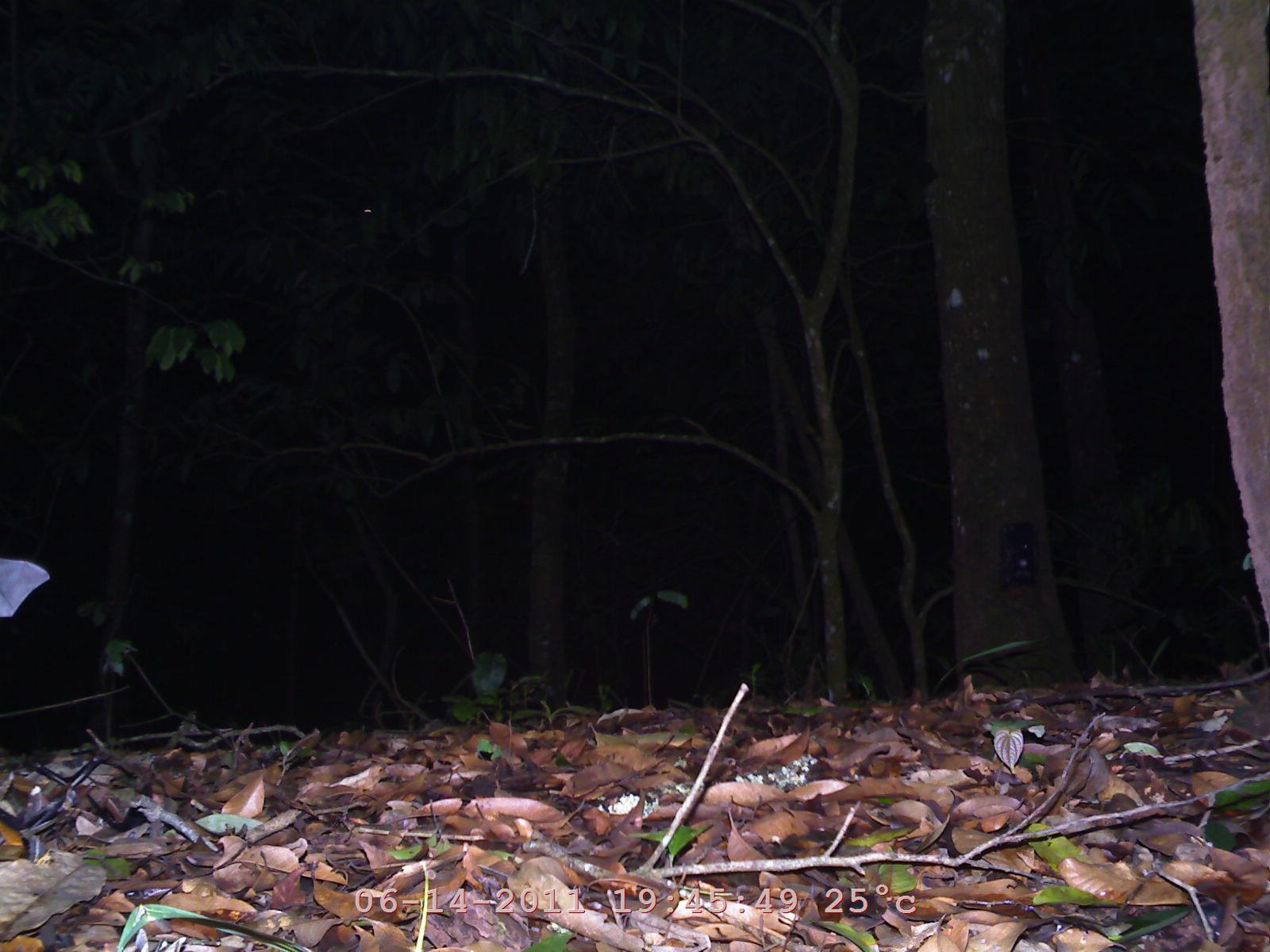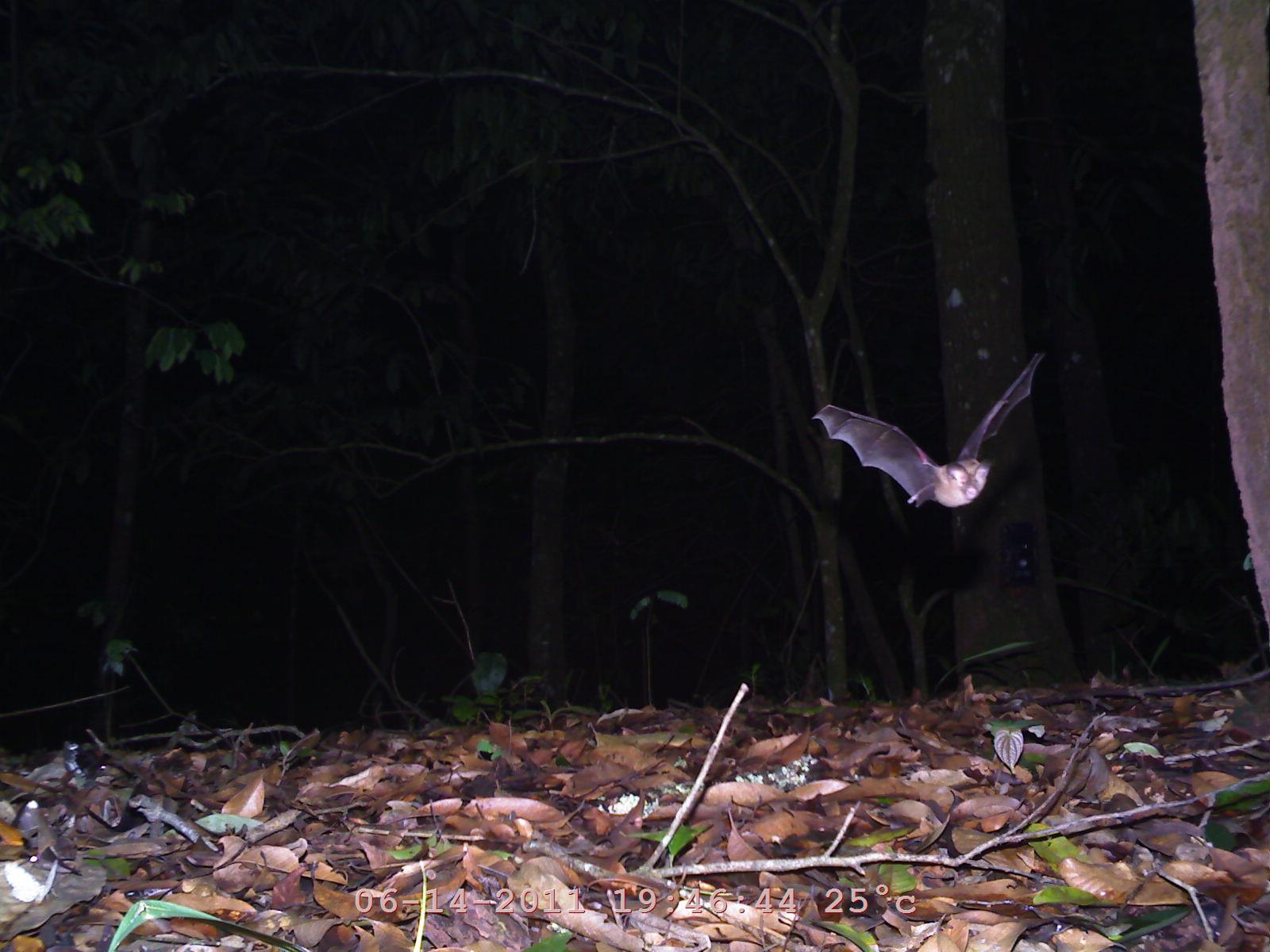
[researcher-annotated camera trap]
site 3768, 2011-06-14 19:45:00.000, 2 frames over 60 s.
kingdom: Animalia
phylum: Chordata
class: Mammalia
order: Chiroptera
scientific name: Chiroptera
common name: bats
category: unknown bat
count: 1